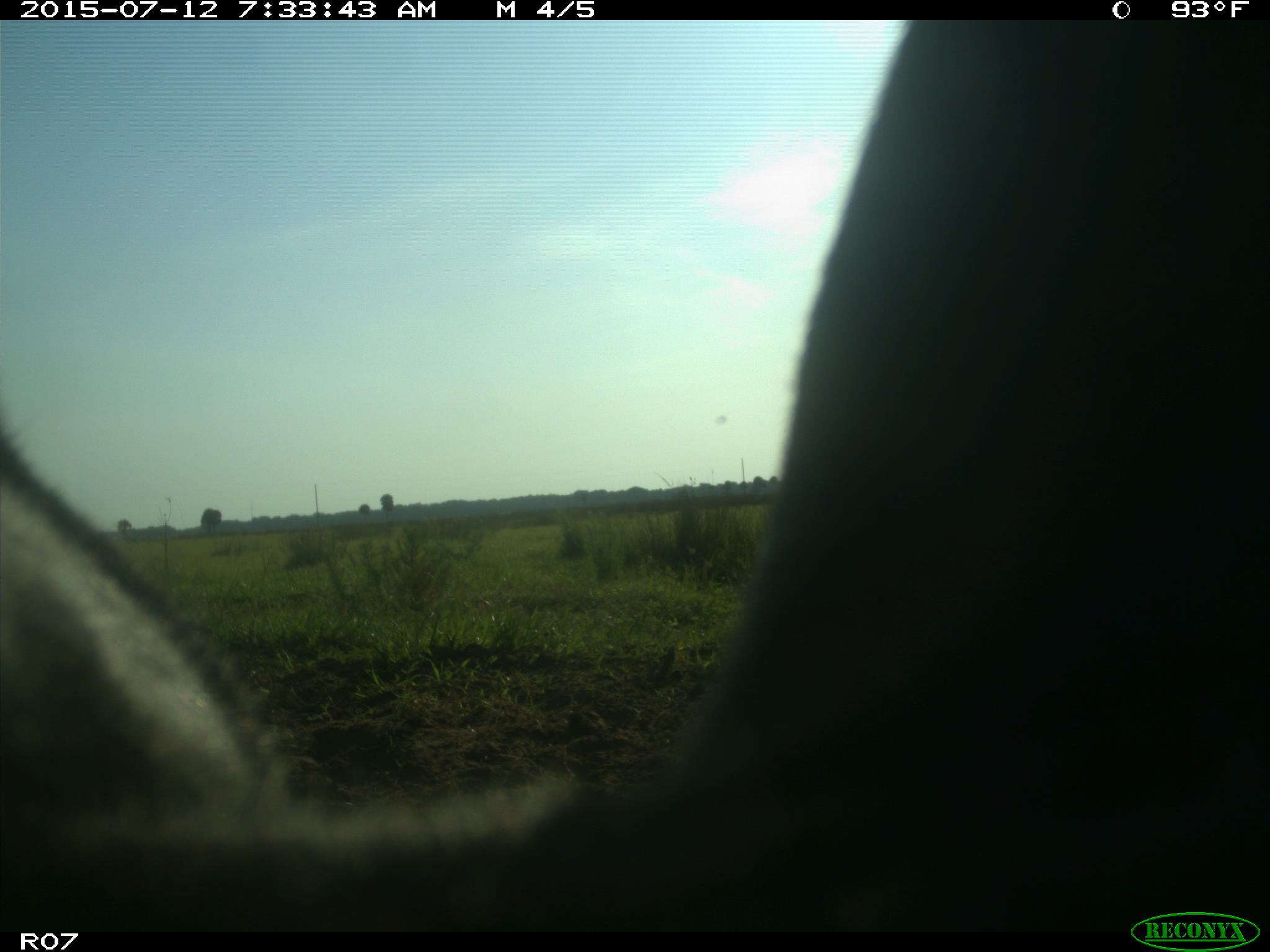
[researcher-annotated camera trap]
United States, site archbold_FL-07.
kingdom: Animalia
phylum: Chordata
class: Mammalia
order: Artiodactyla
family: Bovidae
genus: Bos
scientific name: Bos taurus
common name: domestic cow